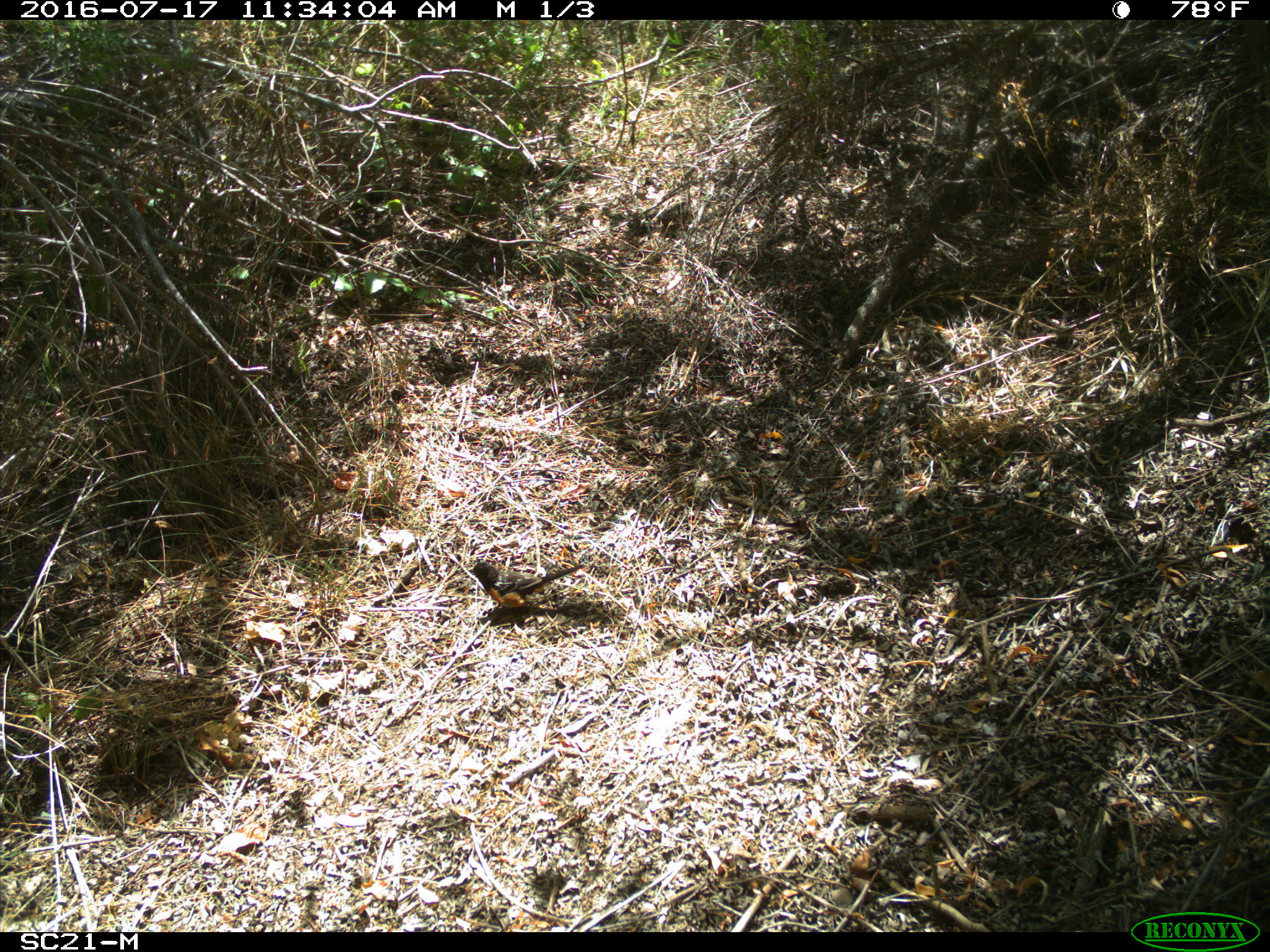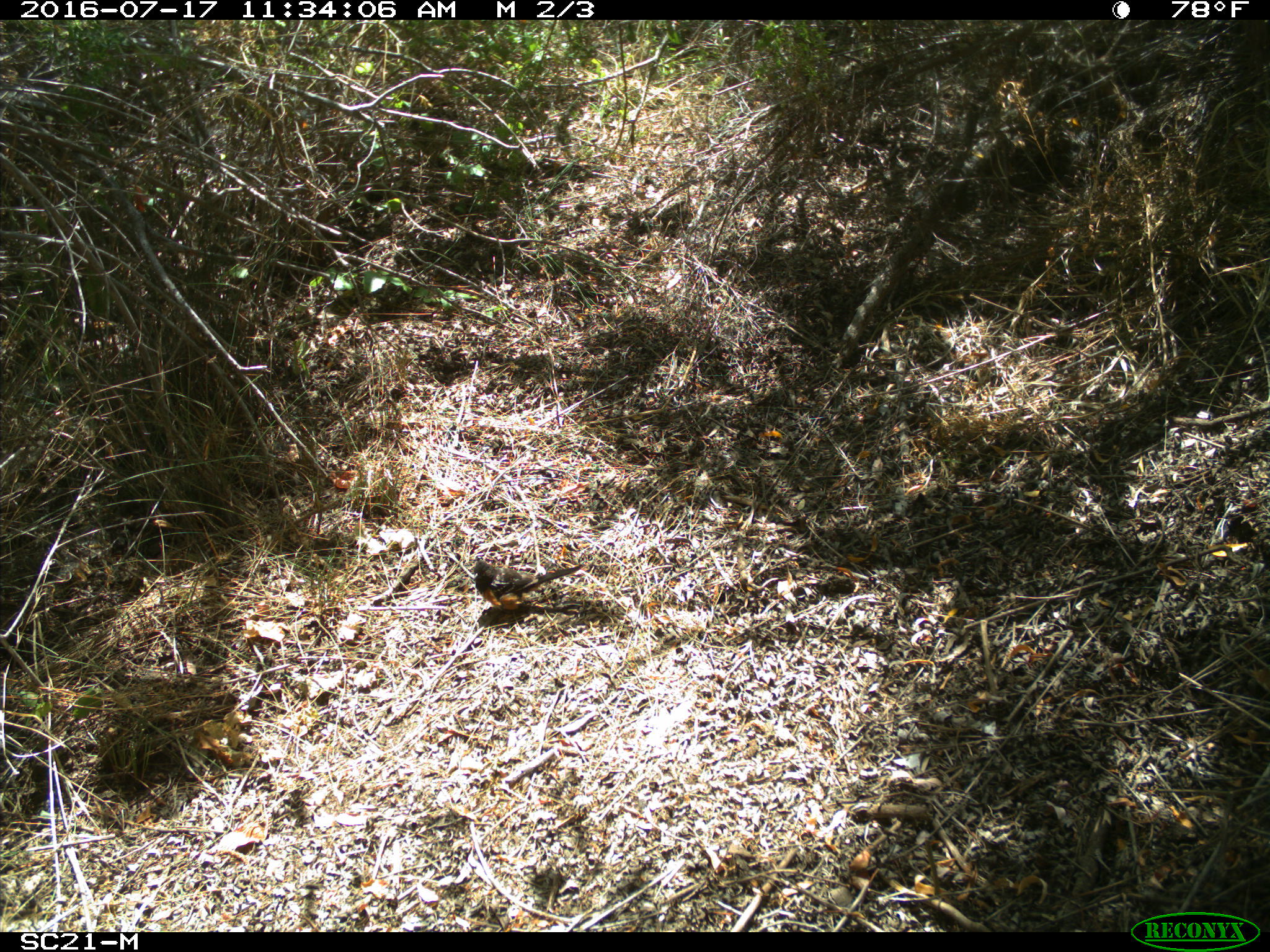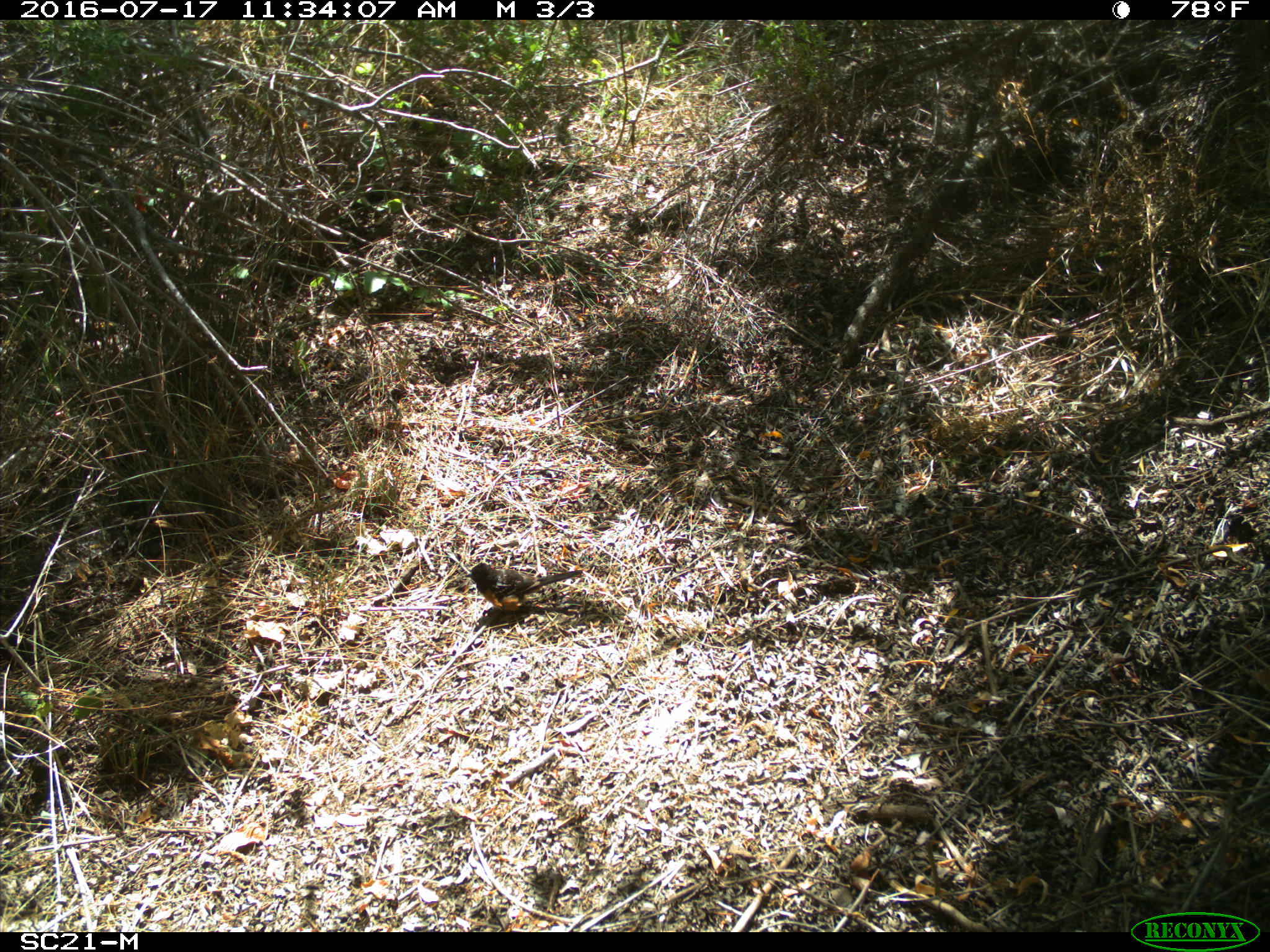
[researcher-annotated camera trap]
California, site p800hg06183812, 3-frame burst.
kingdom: Animalia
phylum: Chordata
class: Aves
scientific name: Aves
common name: bird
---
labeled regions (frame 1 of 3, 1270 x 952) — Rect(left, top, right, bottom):
bird: Rect(467, 561, 588, 611)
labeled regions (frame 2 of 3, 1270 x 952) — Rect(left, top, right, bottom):
bird: Rect(469, 560, 581, 613)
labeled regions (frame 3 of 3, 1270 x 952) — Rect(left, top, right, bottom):
bird: Rect(463, 562, 583, 612)